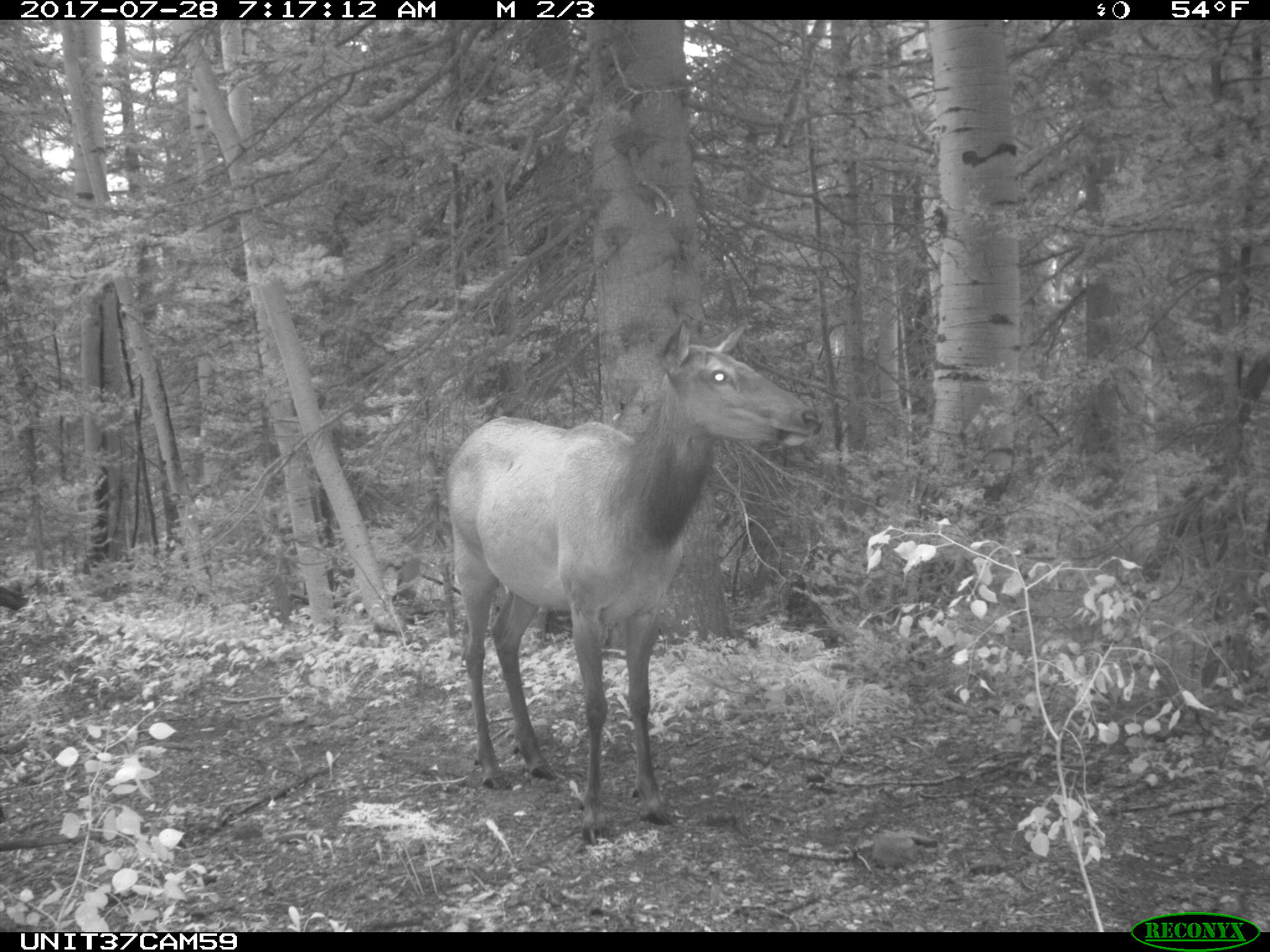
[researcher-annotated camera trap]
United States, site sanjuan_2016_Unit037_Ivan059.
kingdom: Animalia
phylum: Chordata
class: Mammalia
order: Artiodactyla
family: Cervidae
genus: Cervus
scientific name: Cervus elaphus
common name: red deer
Cervus elaphus (red deer).